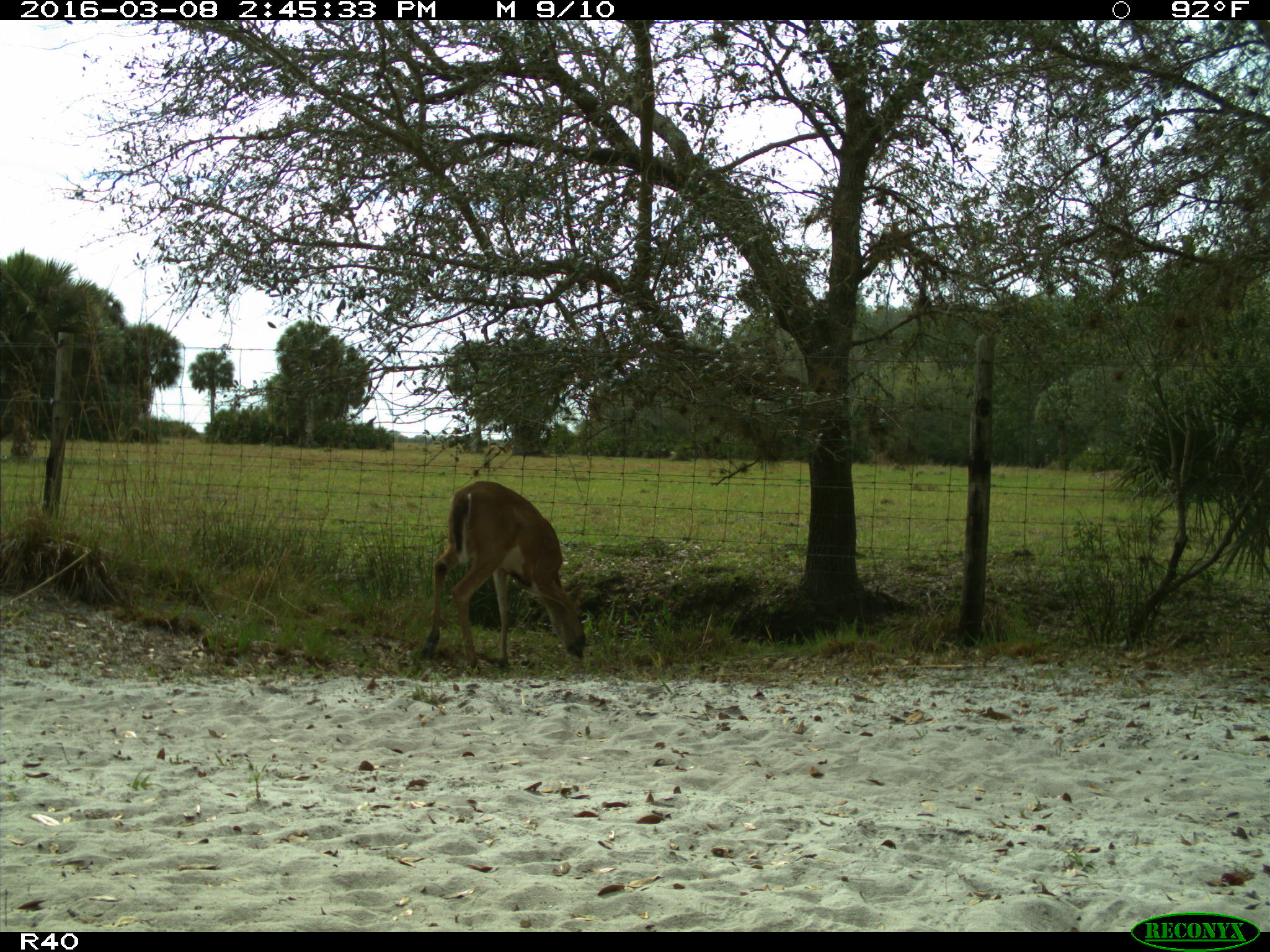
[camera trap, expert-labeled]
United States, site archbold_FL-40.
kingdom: Animalia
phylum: Chordata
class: Mammalia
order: Artiodactyla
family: Cervidae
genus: Odocoileus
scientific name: Odocoileus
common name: deer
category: unidentified deer